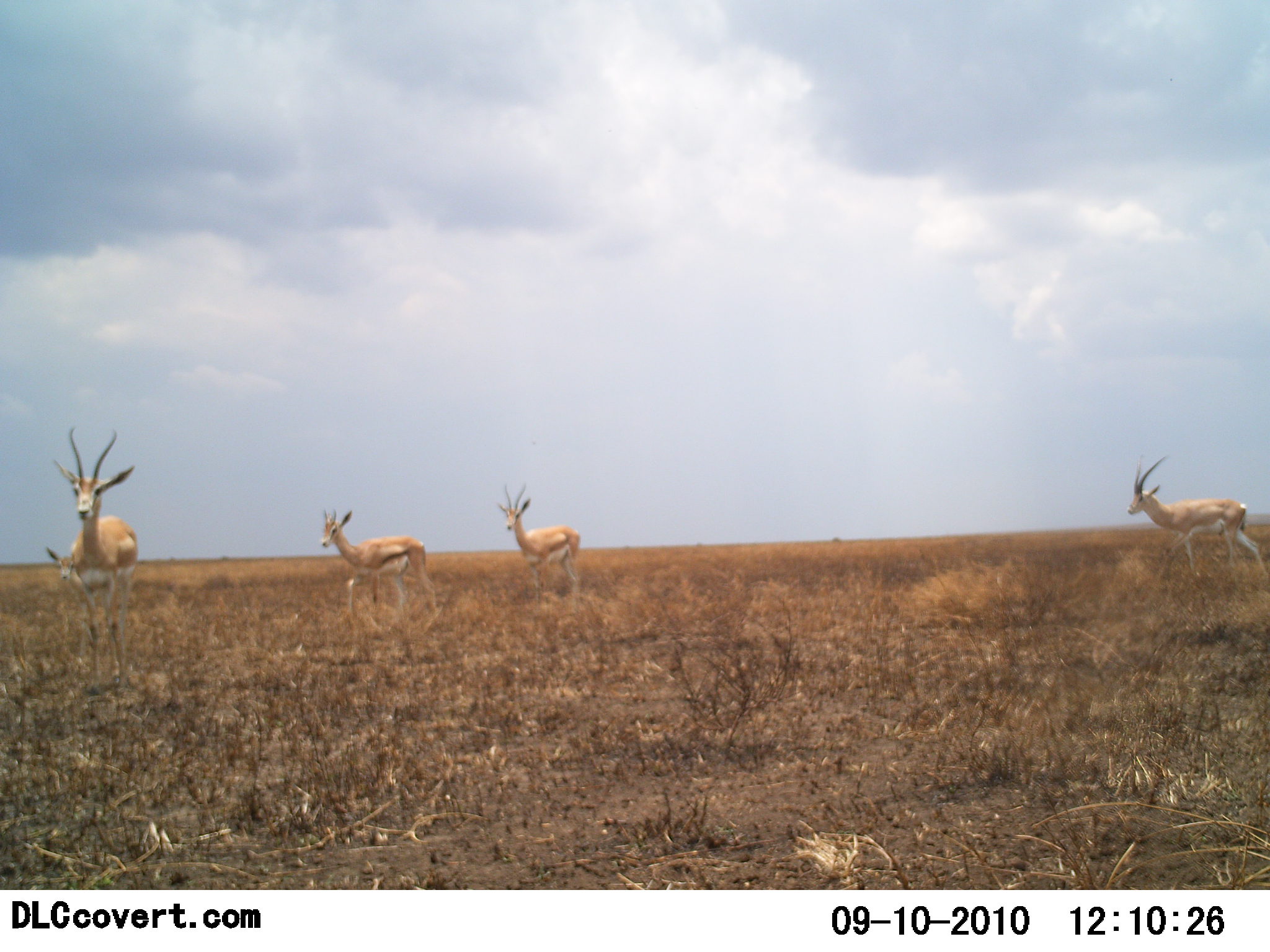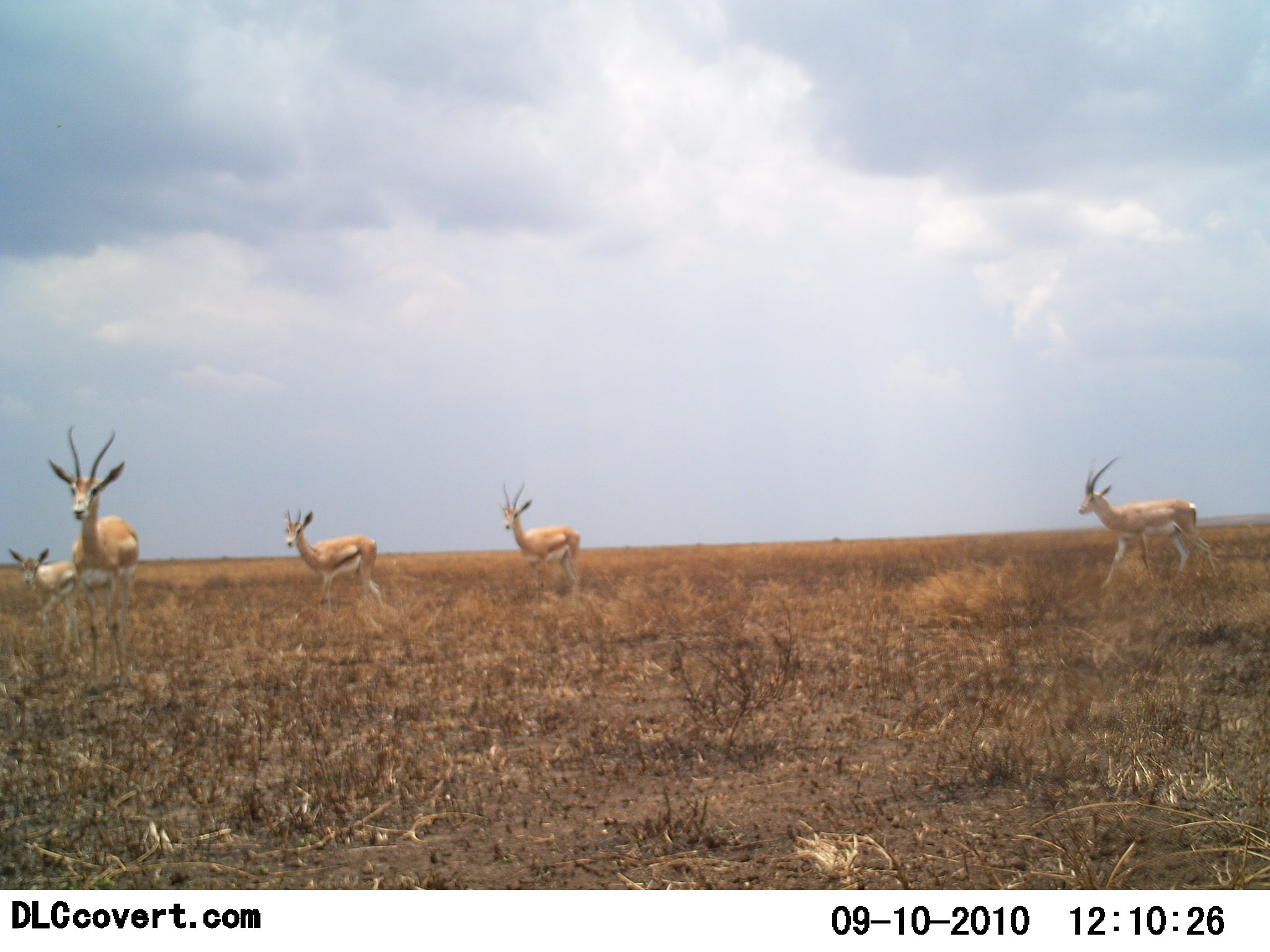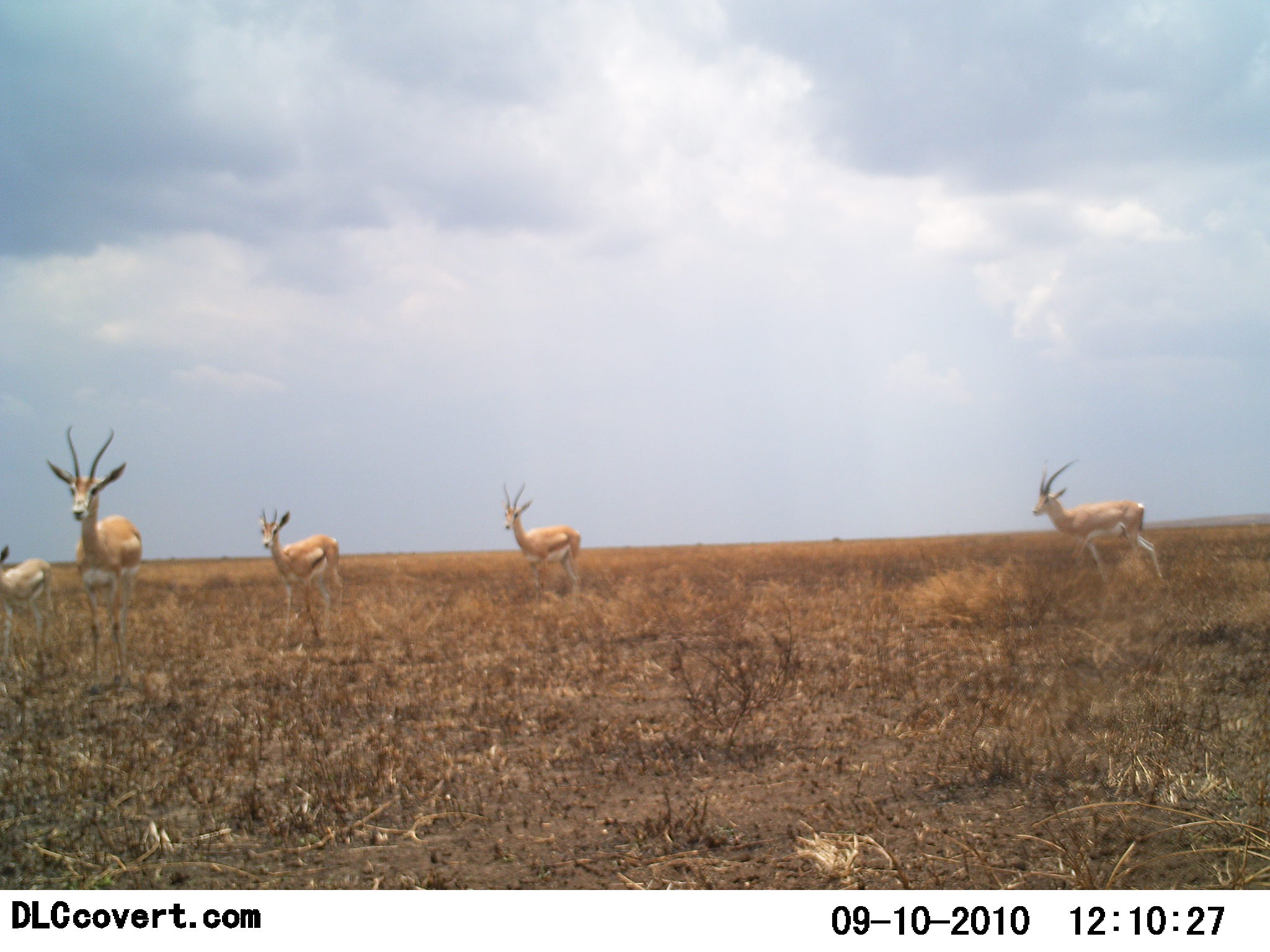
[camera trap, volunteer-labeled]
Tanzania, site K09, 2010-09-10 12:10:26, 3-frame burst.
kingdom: Animalia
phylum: Chordata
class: Mammalia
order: Artiodactyla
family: Bovidae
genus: Nanger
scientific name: Nanger granti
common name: grant's gazelle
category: gazellegrants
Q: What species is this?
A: Gazellegrants (grant's gazelle) (Nanger granti).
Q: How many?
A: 5.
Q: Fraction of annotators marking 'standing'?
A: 67%.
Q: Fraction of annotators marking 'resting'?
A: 0%.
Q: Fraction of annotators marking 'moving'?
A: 93%.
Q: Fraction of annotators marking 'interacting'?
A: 0%.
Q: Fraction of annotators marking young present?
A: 60%.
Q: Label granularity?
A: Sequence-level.